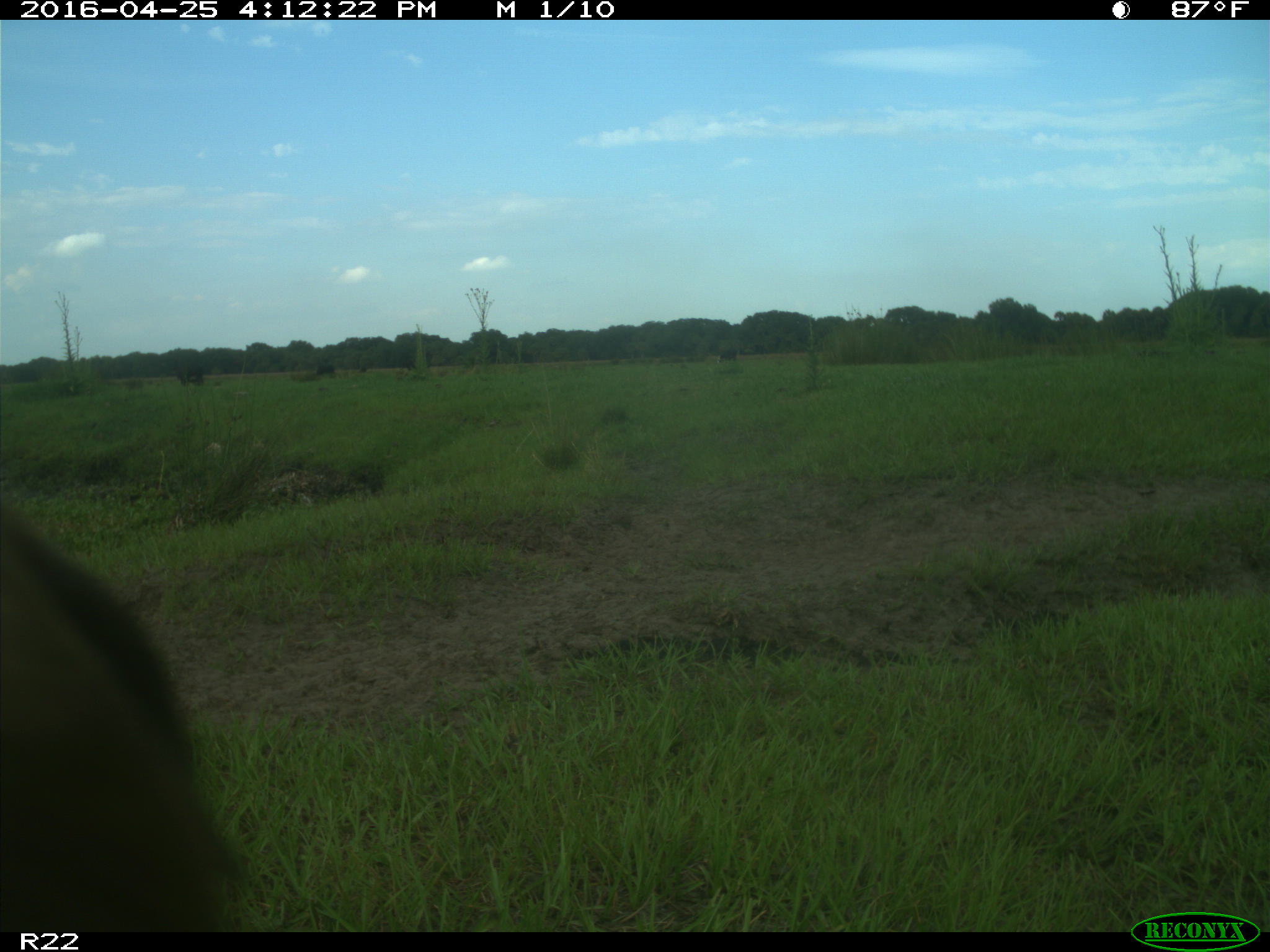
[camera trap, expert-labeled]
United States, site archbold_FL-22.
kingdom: Animalia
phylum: Chordata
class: Mammalia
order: Artiodactyla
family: Bovidae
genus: Bos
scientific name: Bos taurus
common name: domestic cow